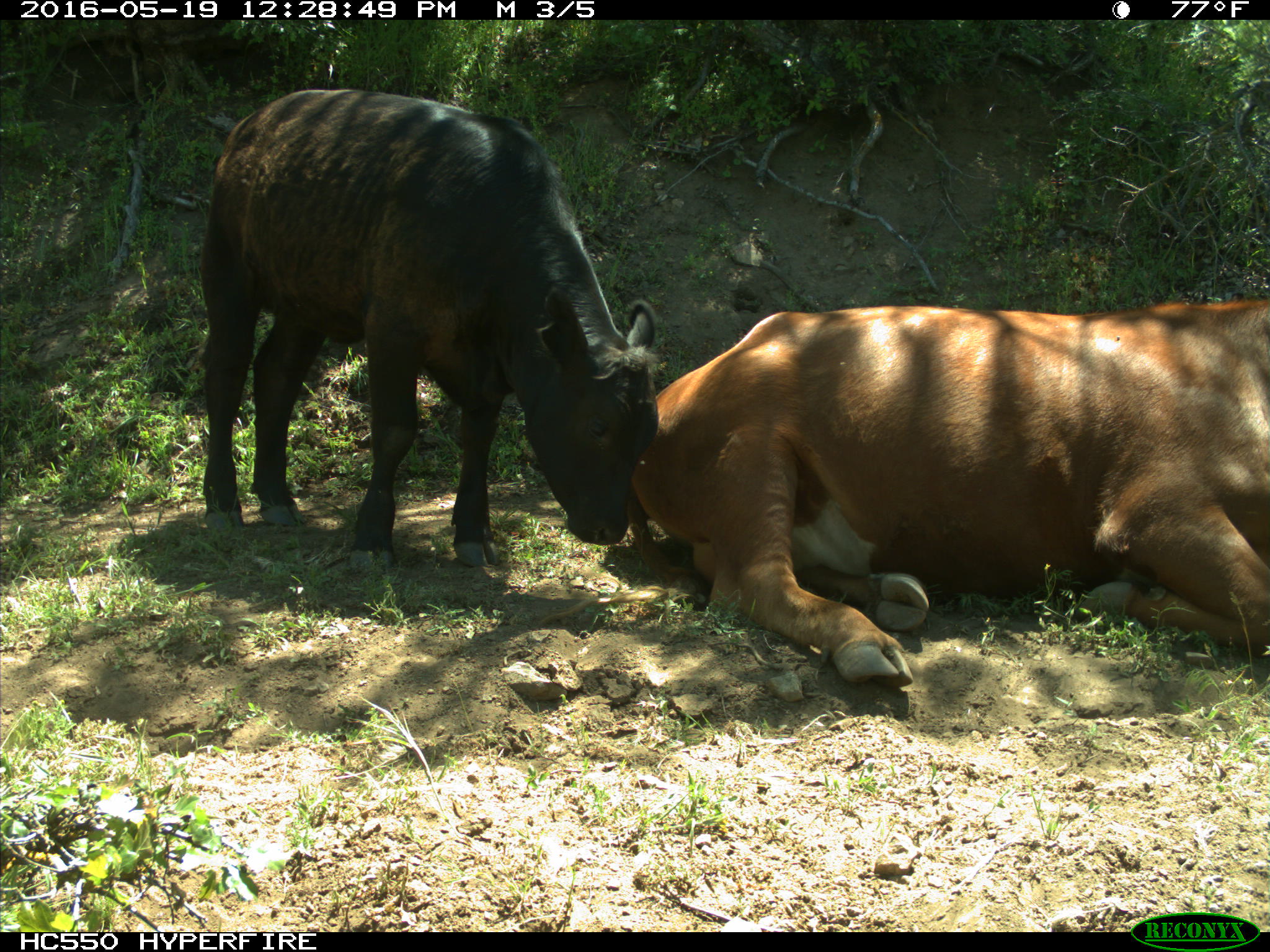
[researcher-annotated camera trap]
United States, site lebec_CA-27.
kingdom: Animalia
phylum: Chordata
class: Mammalia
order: Artiodactyla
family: Bovidae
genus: Bos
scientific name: Bos taurus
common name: domestic cow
Bos taurus (domestic cow).